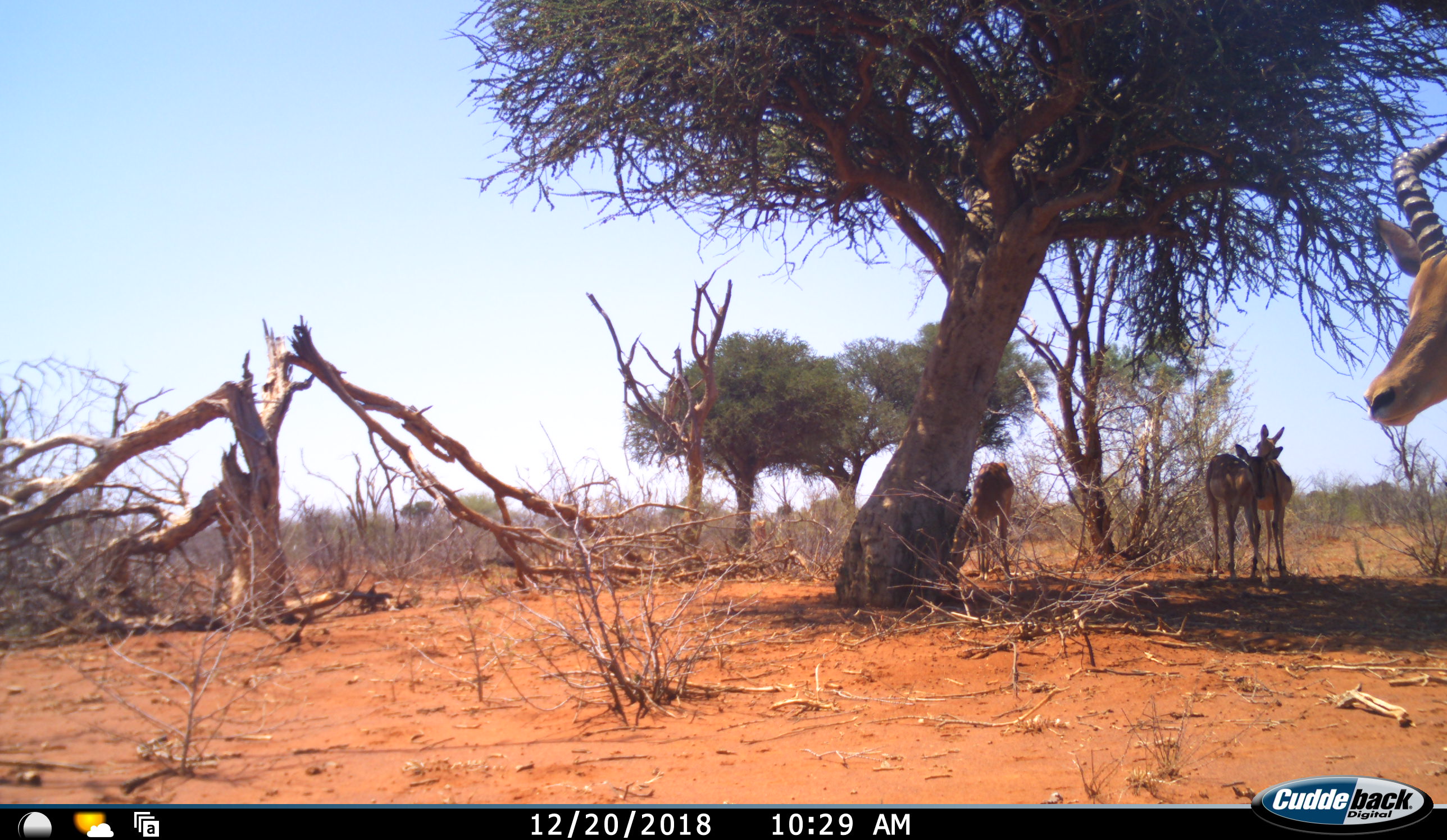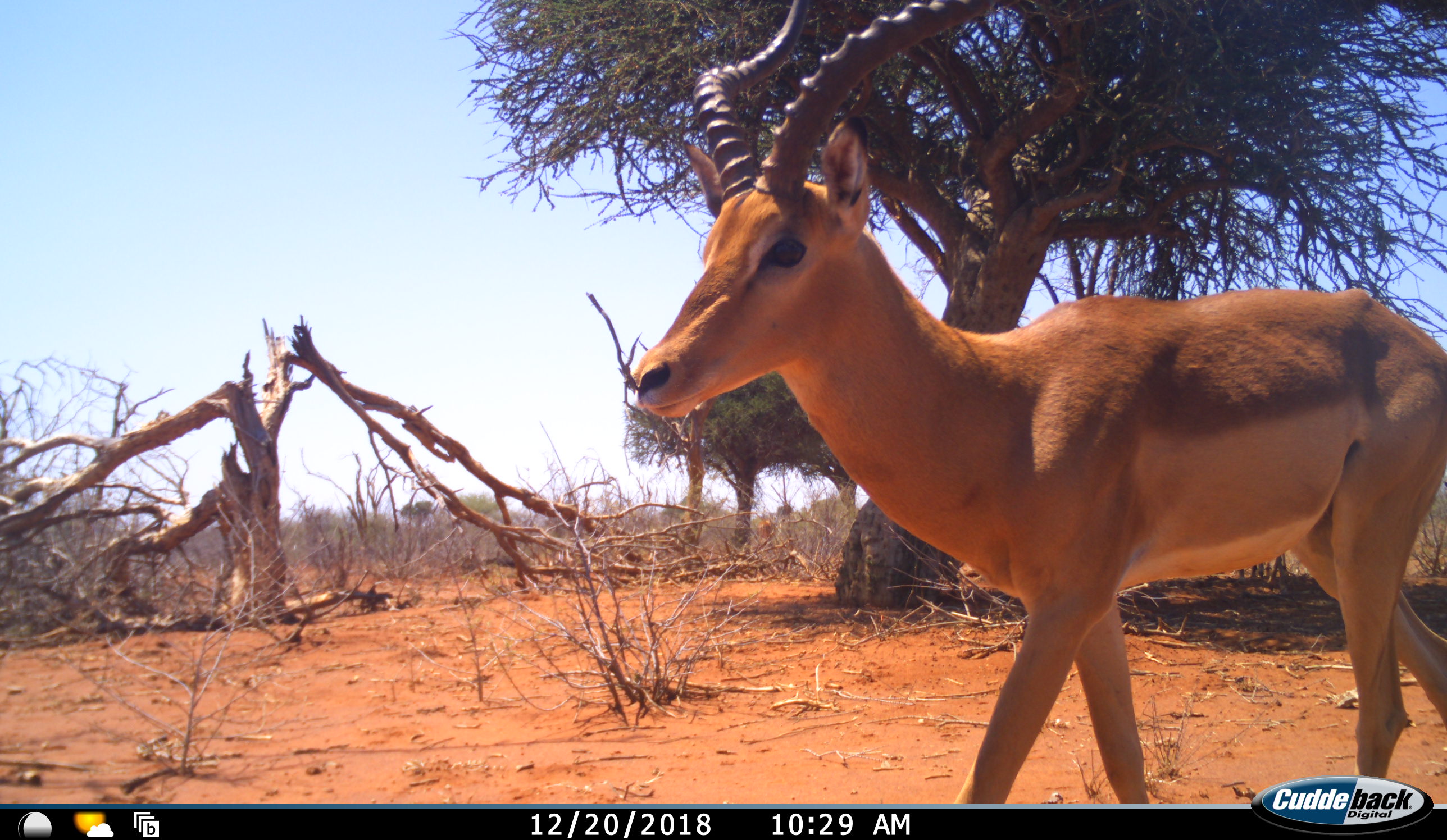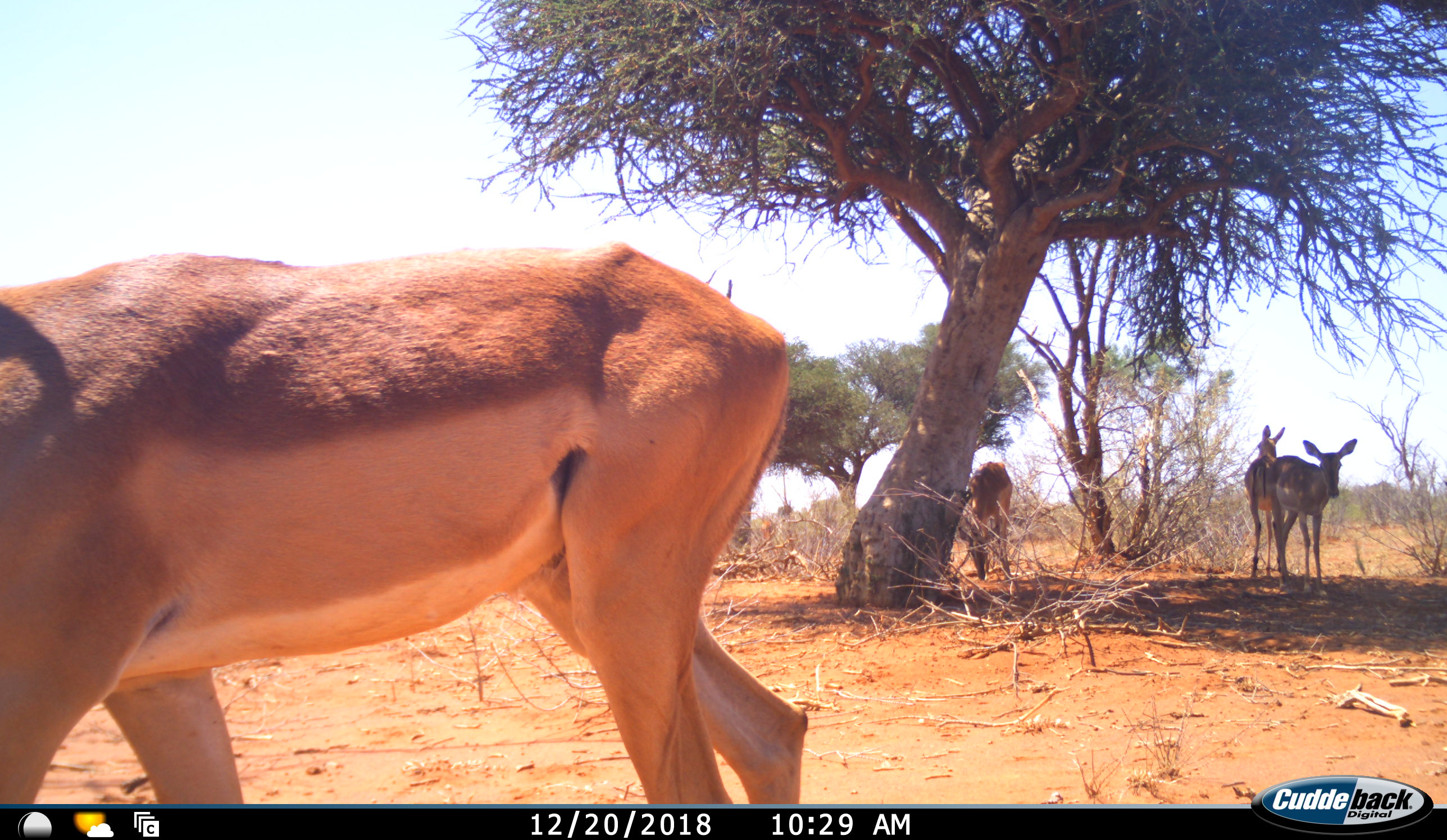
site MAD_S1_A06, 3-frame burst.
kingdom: Animalia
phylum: Chordata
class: Mammalia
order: Artiodactyla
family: Bovidae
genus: Aepyceros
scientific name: Aepyceros melampus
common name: impala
Impala (Aepyceros melampus), count 4. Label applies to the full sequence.